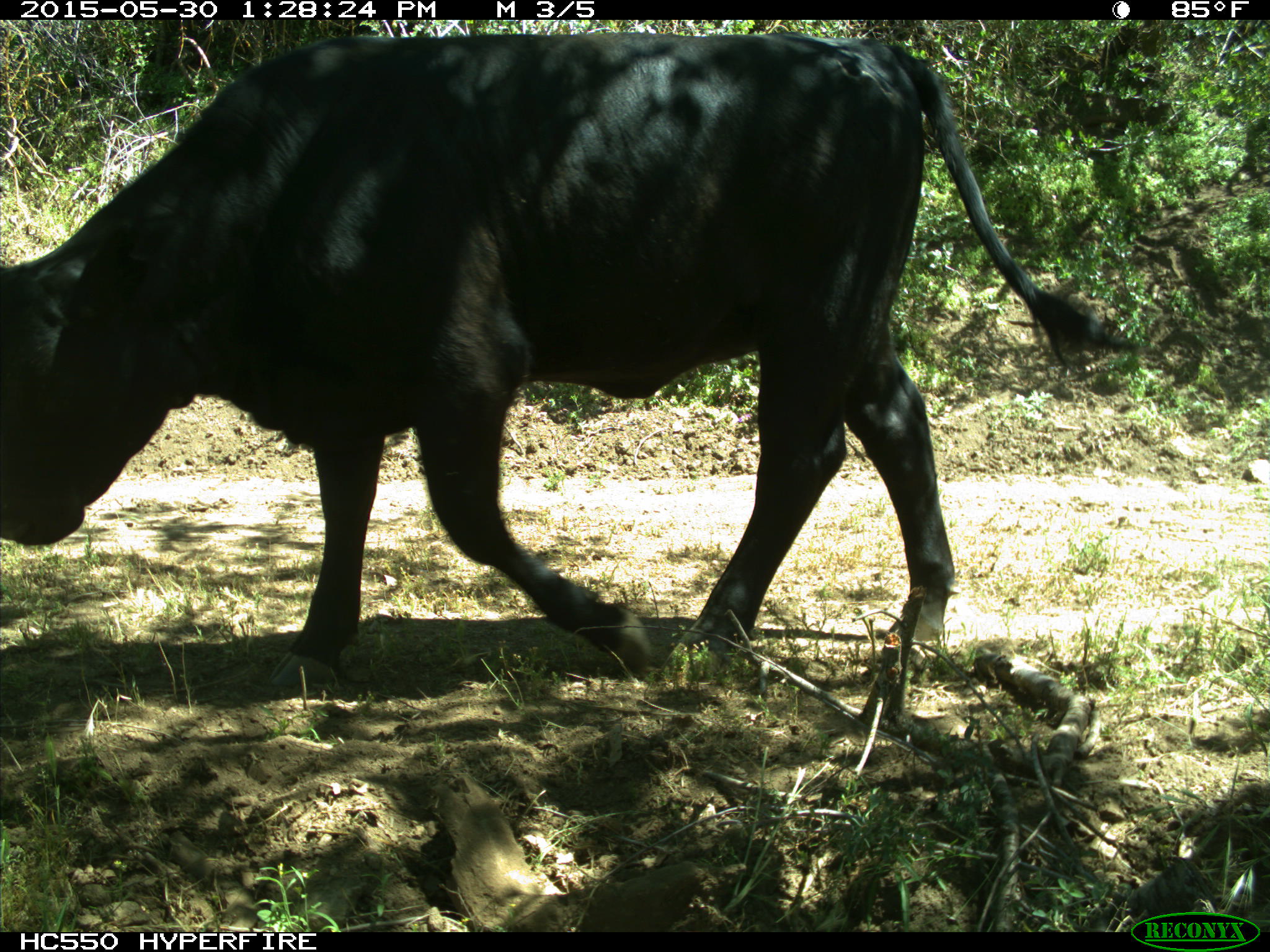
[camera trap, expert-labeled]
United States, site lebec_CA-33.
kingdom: Animalia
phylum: Chordata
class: Mammalia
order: Artiodactyla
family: Bovidae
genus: Bos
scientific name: Bos taurus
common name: domestic cow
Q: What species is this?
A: Bos taurus (domestic cow).